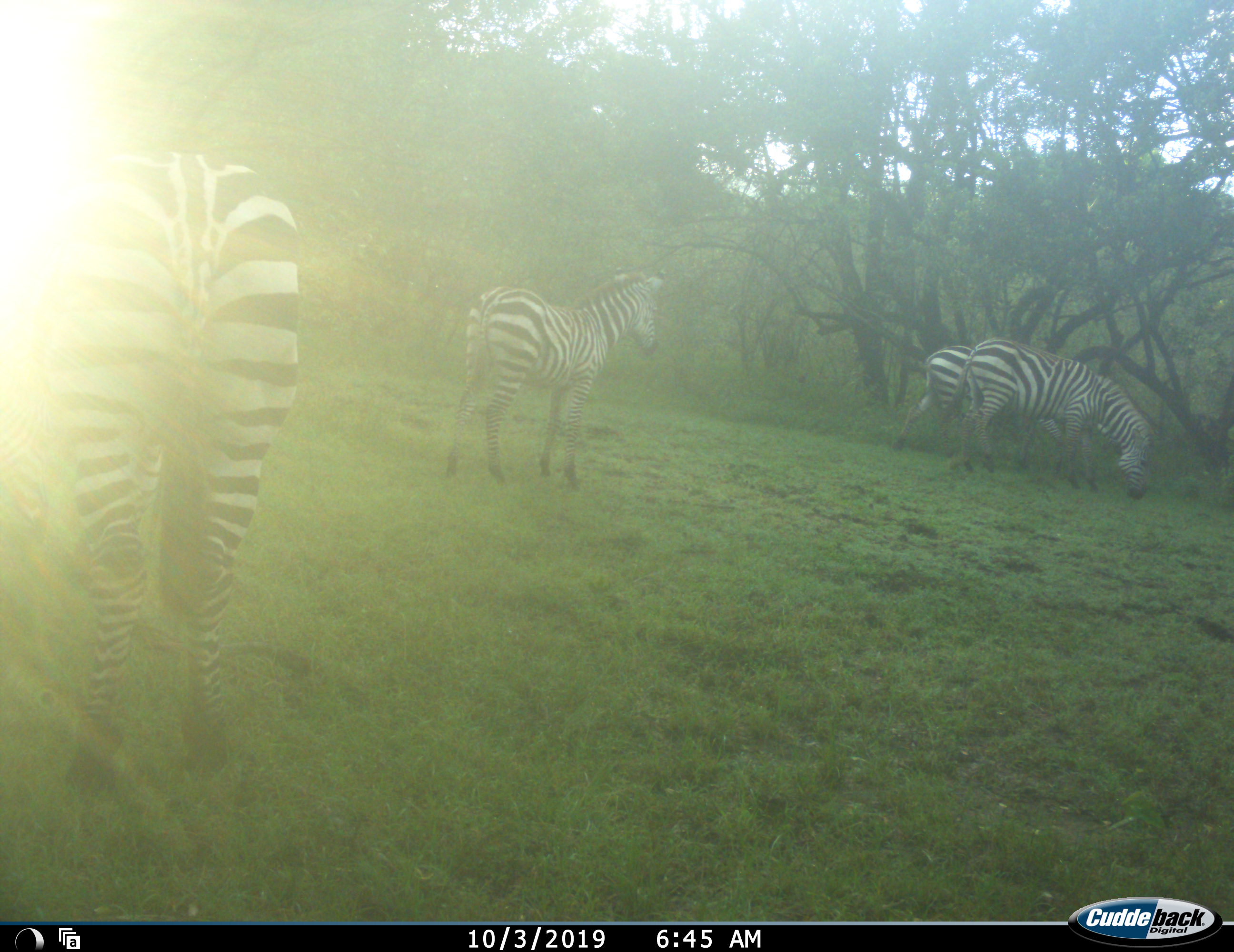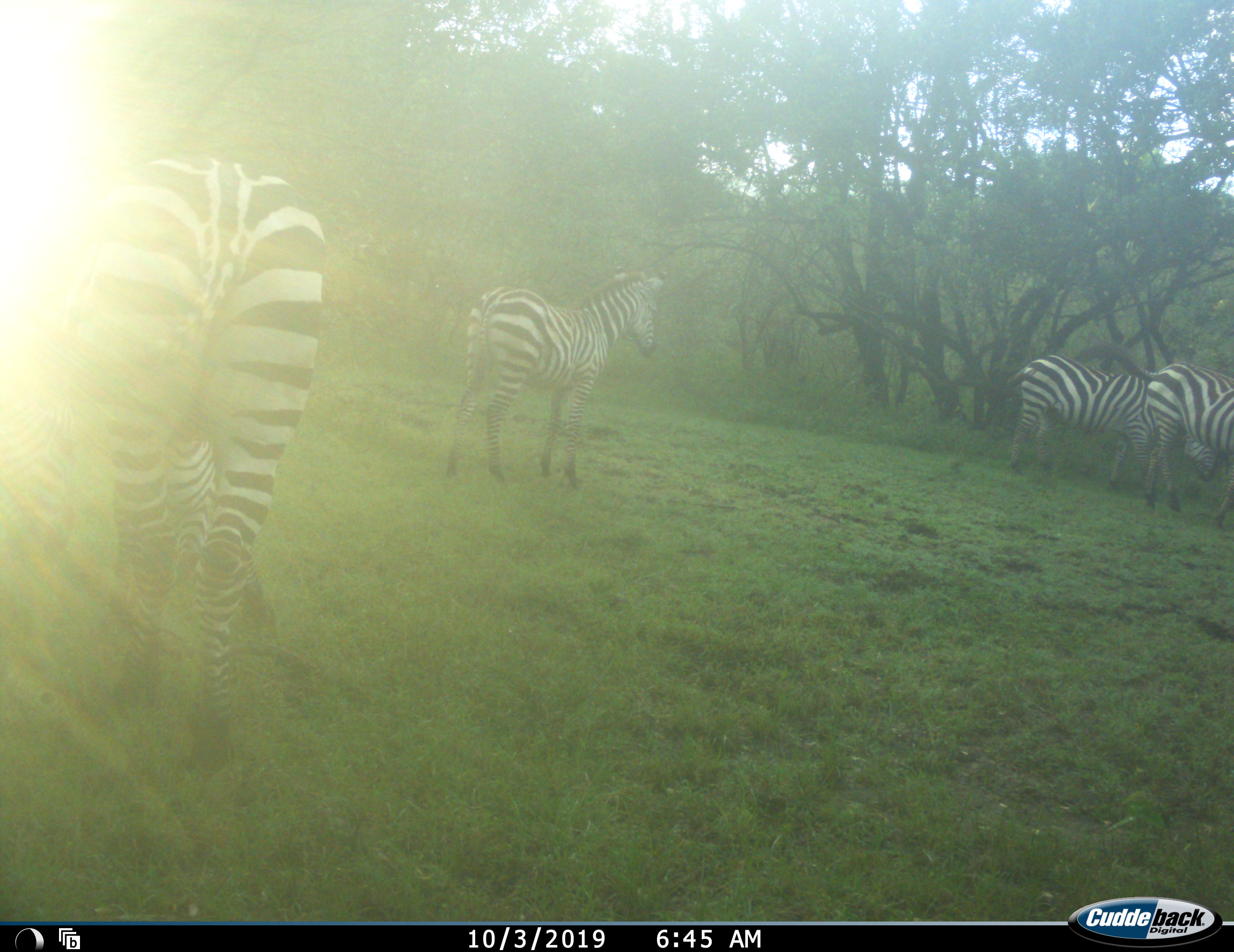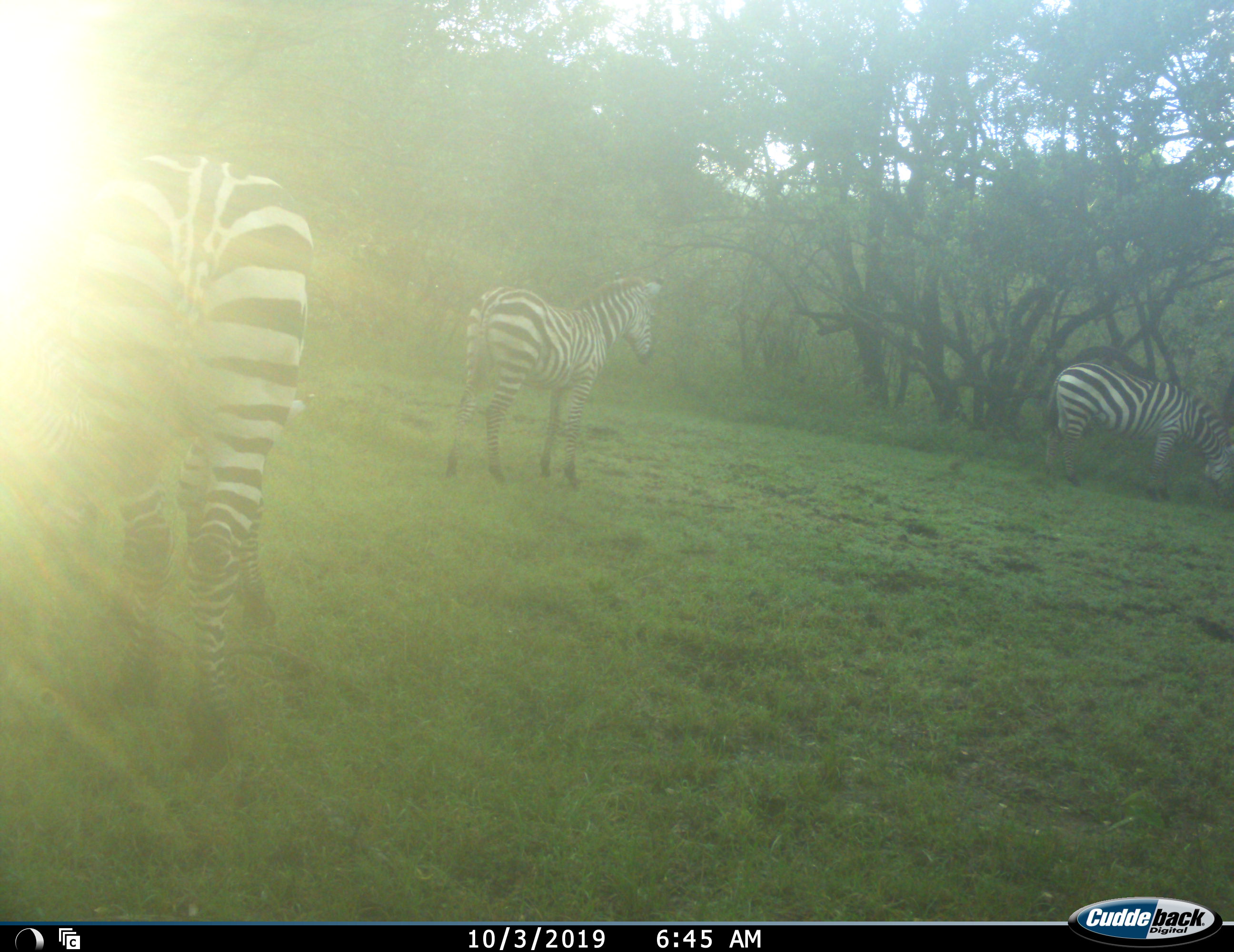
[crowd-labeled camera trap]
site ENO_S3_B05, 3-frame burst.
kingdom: Animalia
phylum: Chordata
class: Mammalia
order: Perissodactyla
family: Equidae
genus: Equus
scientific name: Equus quagga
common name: plains zebra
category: zebraplains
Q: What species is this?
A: Zebraplains (plains zebra) (Equus quagga).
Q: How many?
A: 4.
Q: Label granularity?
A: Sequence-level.